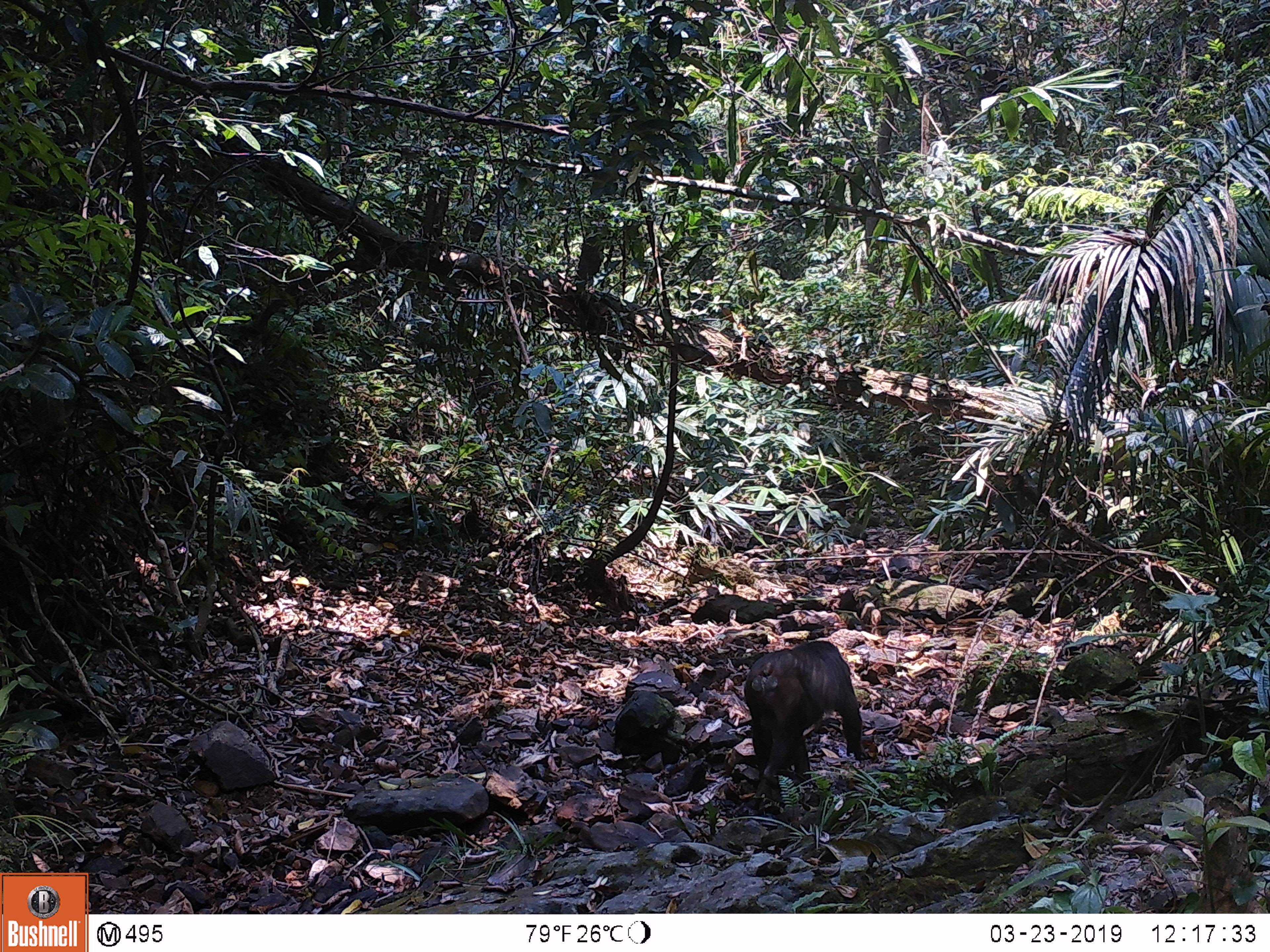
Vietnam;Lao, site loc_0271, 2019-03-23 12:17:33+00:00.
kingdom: Animalia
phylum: Chordata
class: Mammalia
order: Primates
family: Cercopithecidae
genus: Macaca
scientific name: Macaca arctoides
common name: stump-tailed macaque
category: stump tailed macaque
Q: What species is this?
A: Stump tailed macaque (stump-tailed macaque) (Macaca arctoides).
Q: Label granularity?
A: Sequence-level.